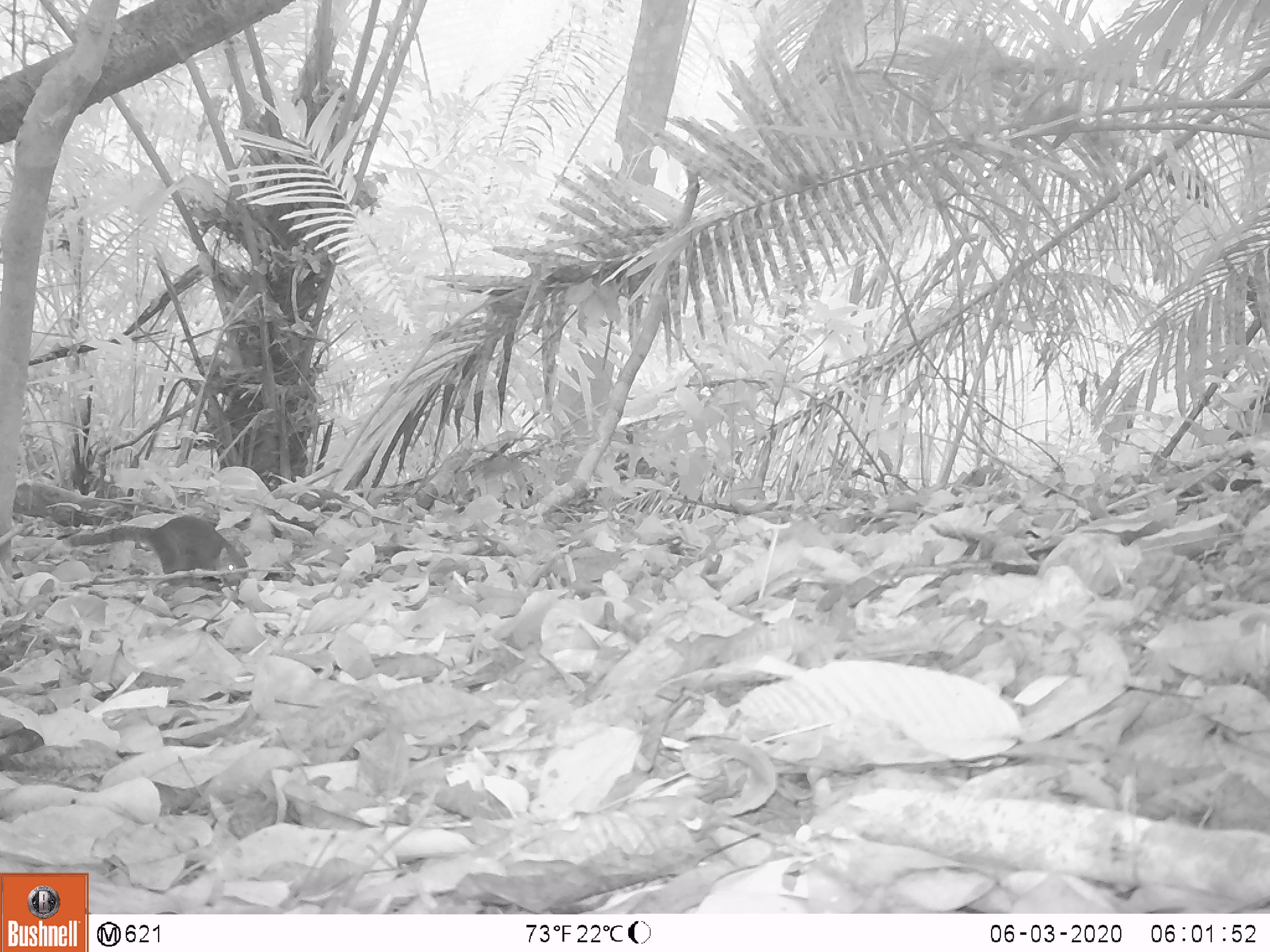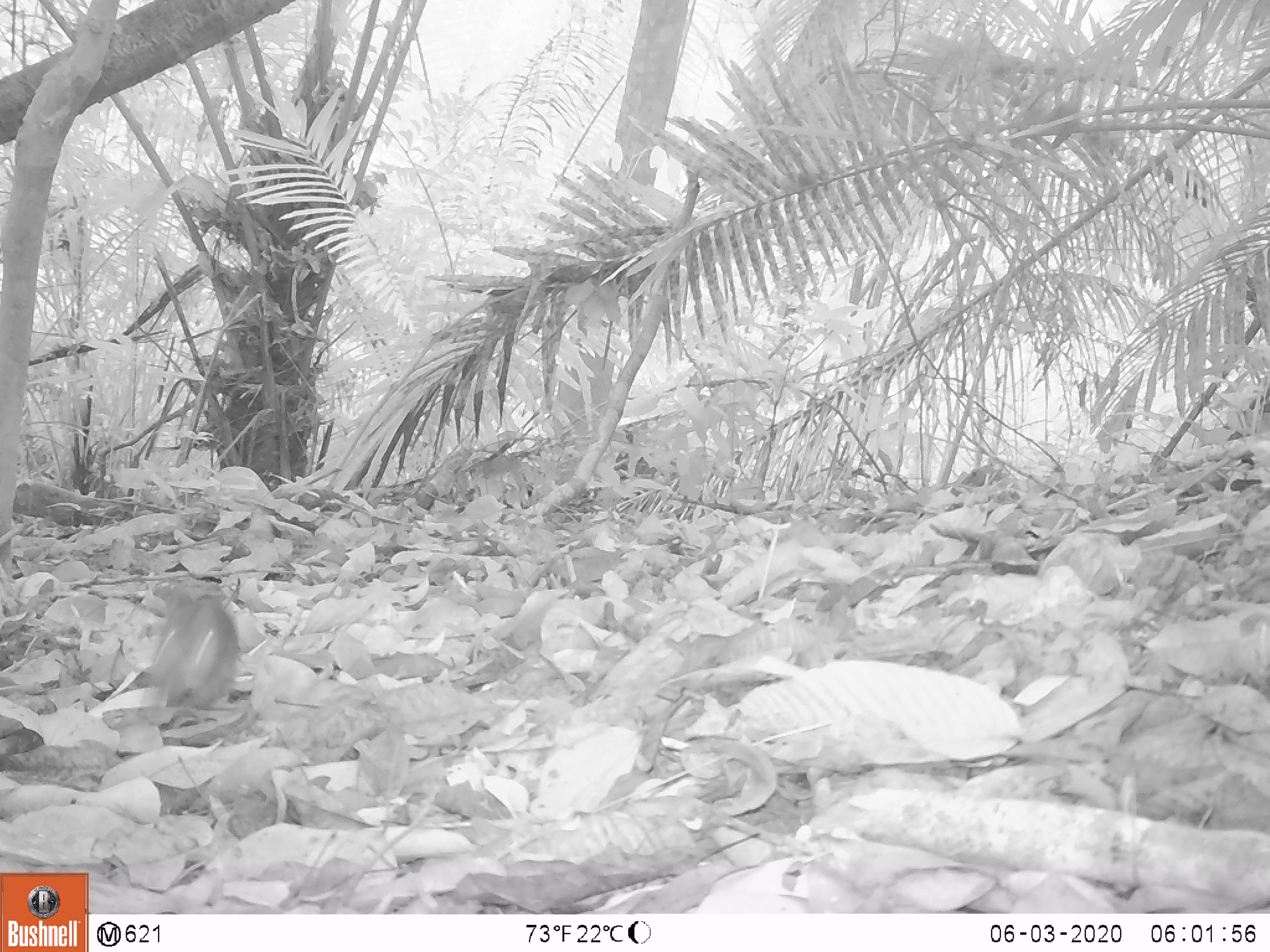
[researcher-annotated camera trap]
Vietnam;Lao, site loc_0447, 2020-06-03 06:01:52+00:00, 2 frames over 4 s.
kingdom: Animalia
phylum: Chordata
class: Mammalia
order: Rodentia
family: Sciuridae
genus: Sciurus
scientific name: Sciurus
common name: squirrel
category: unidentified squirrel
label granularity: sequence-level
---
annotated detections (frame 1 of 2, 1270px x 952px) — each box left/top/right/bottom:
unidentified squirrel: 63/513/247/585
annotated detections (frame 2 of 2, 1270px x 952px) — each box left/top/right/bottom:
unidentified squirrel: 146/583/246/713